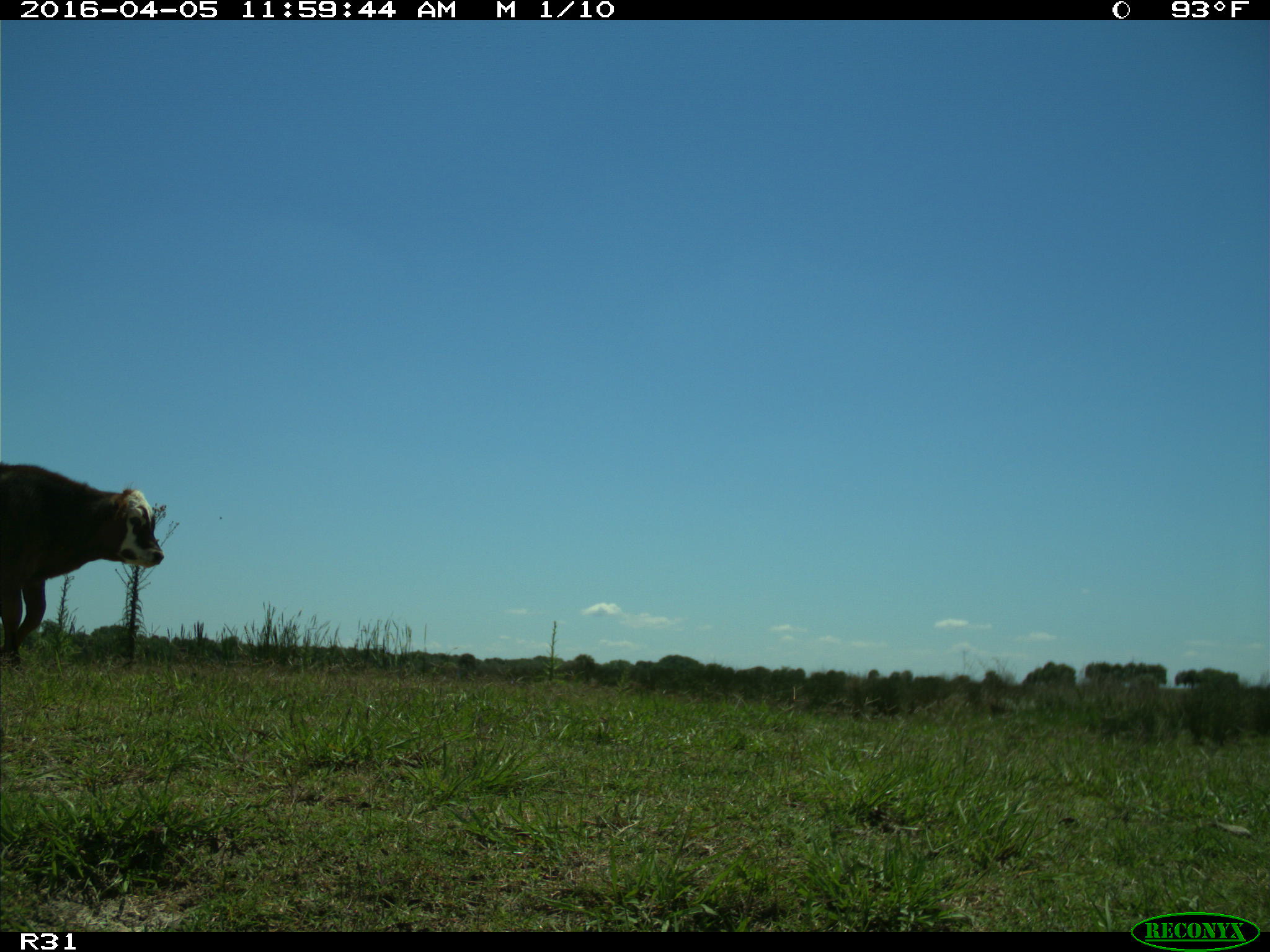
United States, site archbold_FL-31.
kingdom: Animalia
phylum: Chordata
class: Mammalia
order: Artiodactyla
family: Bovidae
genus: Bos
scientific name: Bos taurus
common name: domestic cow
Bos taurus (domestic cow).